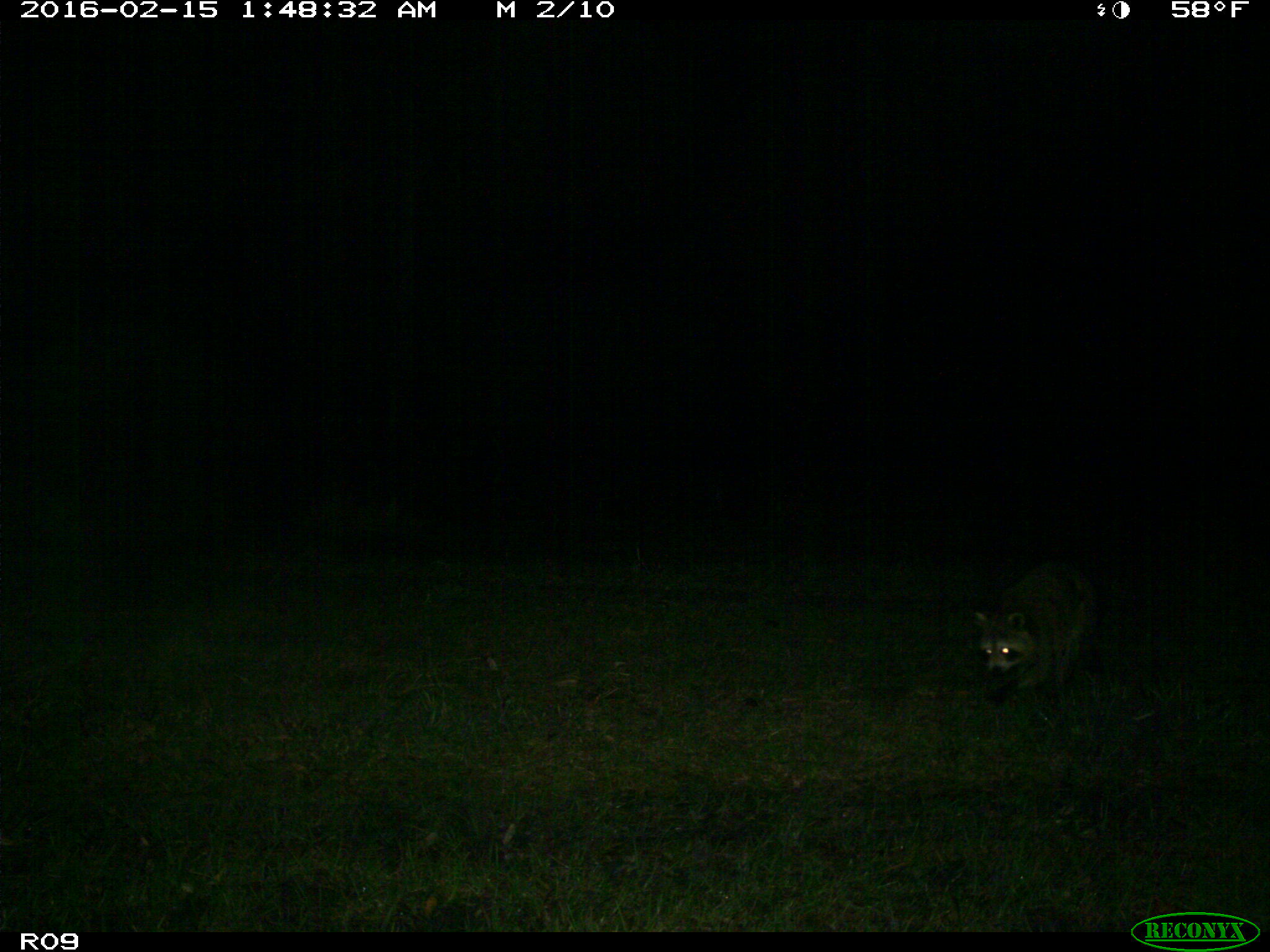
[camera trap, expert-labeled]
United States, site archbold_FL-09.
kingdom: Animalia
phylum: Chordata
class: Mammalia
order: Carnivora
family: Procyonidae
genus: Procyon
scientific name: Procyon lotor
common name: common raccoon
Procyon lotor (common raccoon).